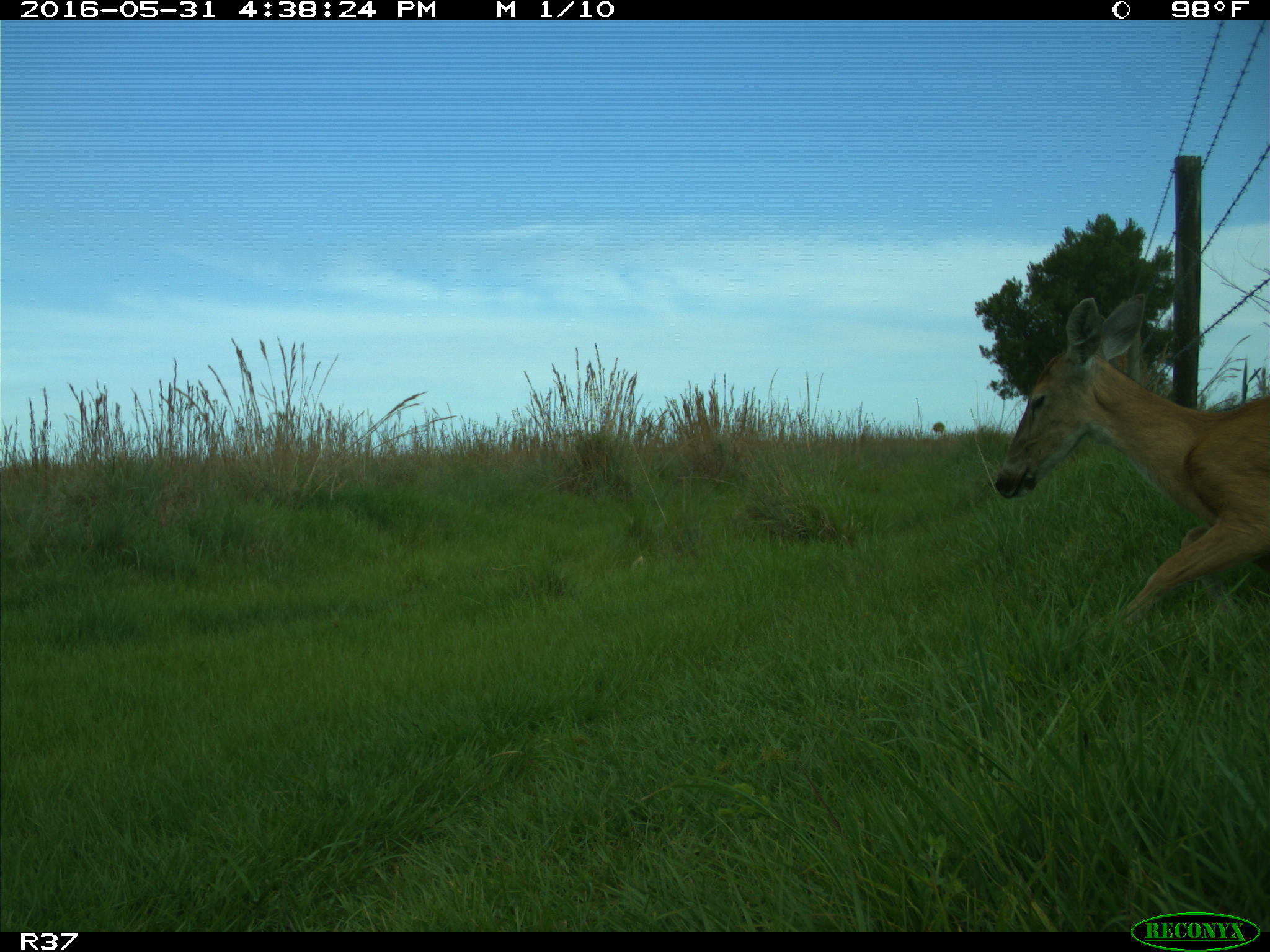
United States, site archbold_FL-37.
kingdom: Animalia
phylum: Chordata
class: Mammalia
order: Artiodactyla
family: Cervidae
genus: Odocoileus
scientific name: Odocoileus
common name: deer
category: unidentified deer